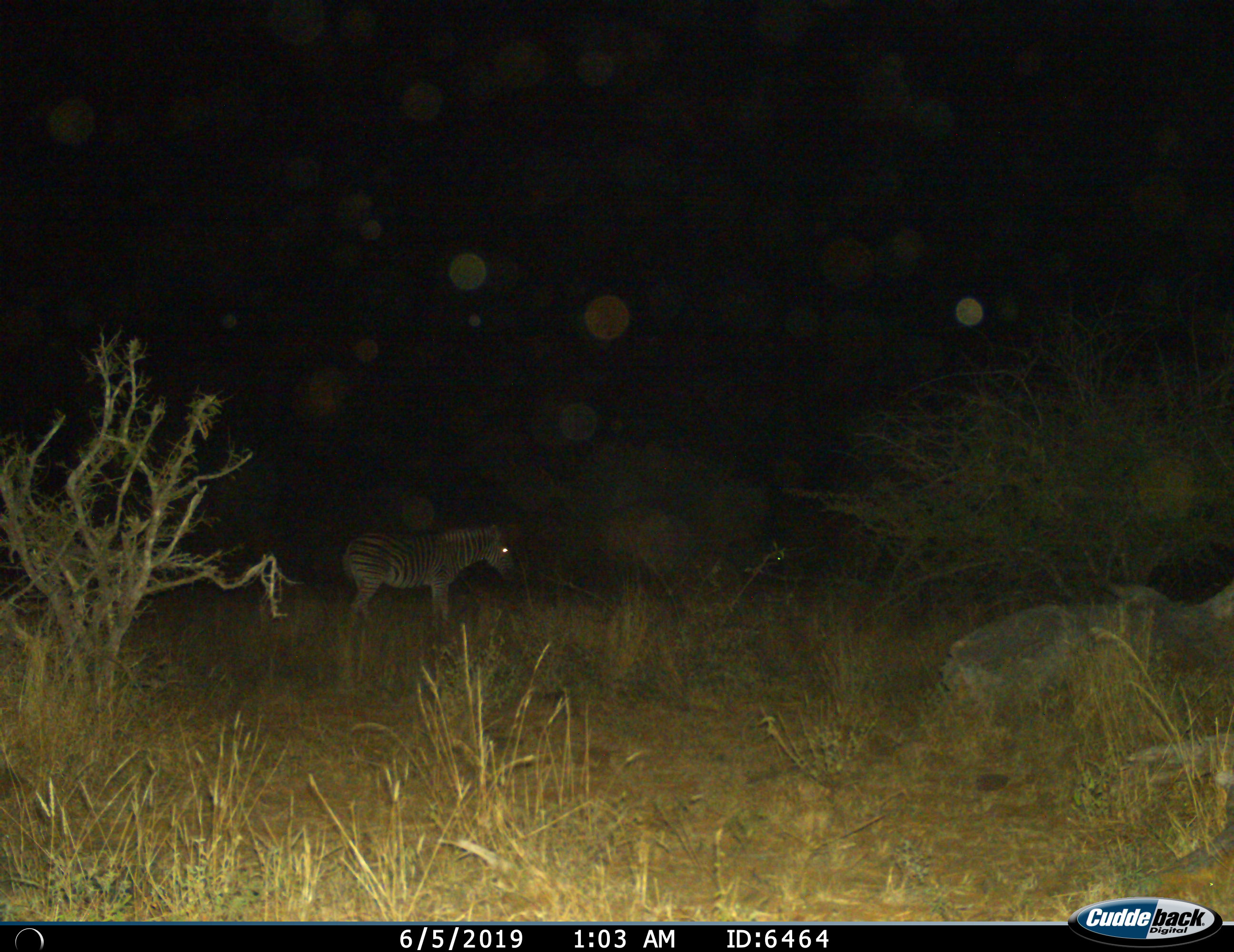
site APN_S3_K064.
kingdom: Animalia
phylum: Chordata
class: Mammalia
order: Perissodactyla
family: Equidae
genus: Equus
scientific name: Equus quagga burchellii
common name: burchell's zebra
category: zebraburchells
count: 1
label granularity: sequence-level